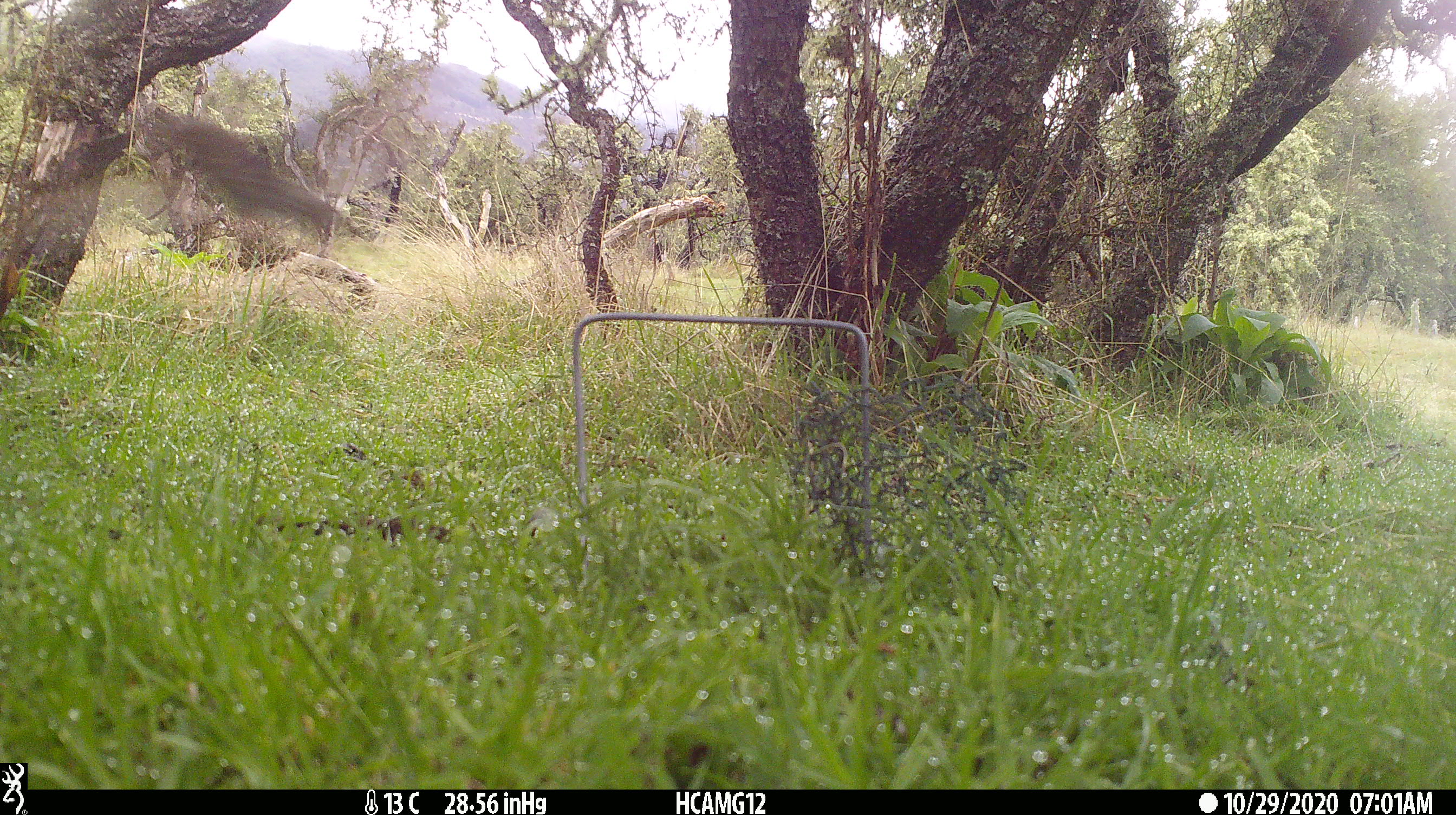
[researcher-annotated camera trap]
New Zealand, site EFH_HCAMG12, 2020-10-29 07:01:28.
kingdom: Animalia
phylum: Chordata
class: Aves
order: Passeriformes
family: Turdidae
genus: Turdus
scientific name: Turdus philomelos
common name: song thrush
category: thrush